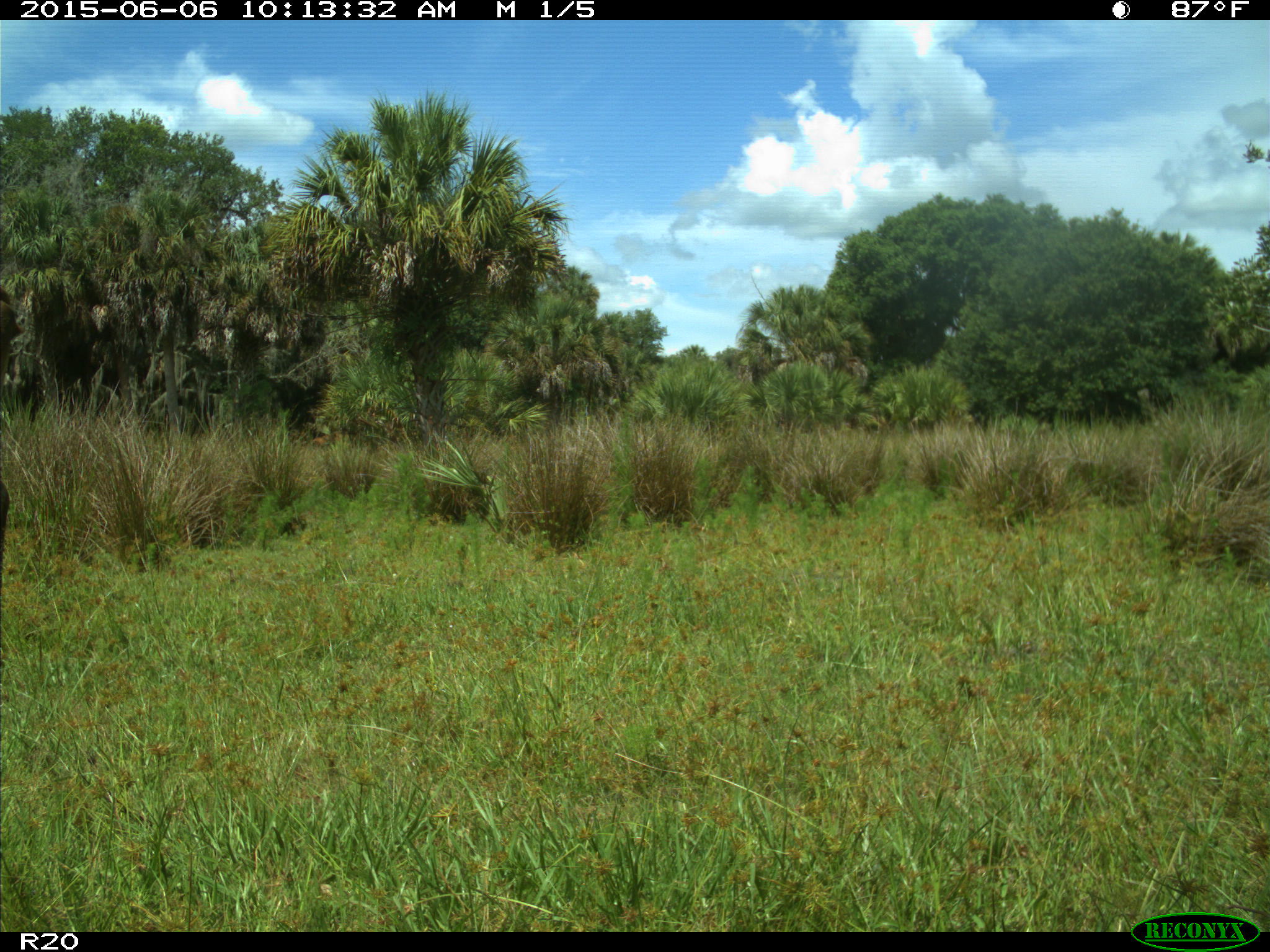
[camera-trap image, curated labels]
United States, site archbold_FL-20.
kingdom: Animalia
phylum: Chordata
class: Mammalia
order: Artiodactyla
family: Bovidae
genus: Bos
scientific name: Bos taurus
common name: domestic cow